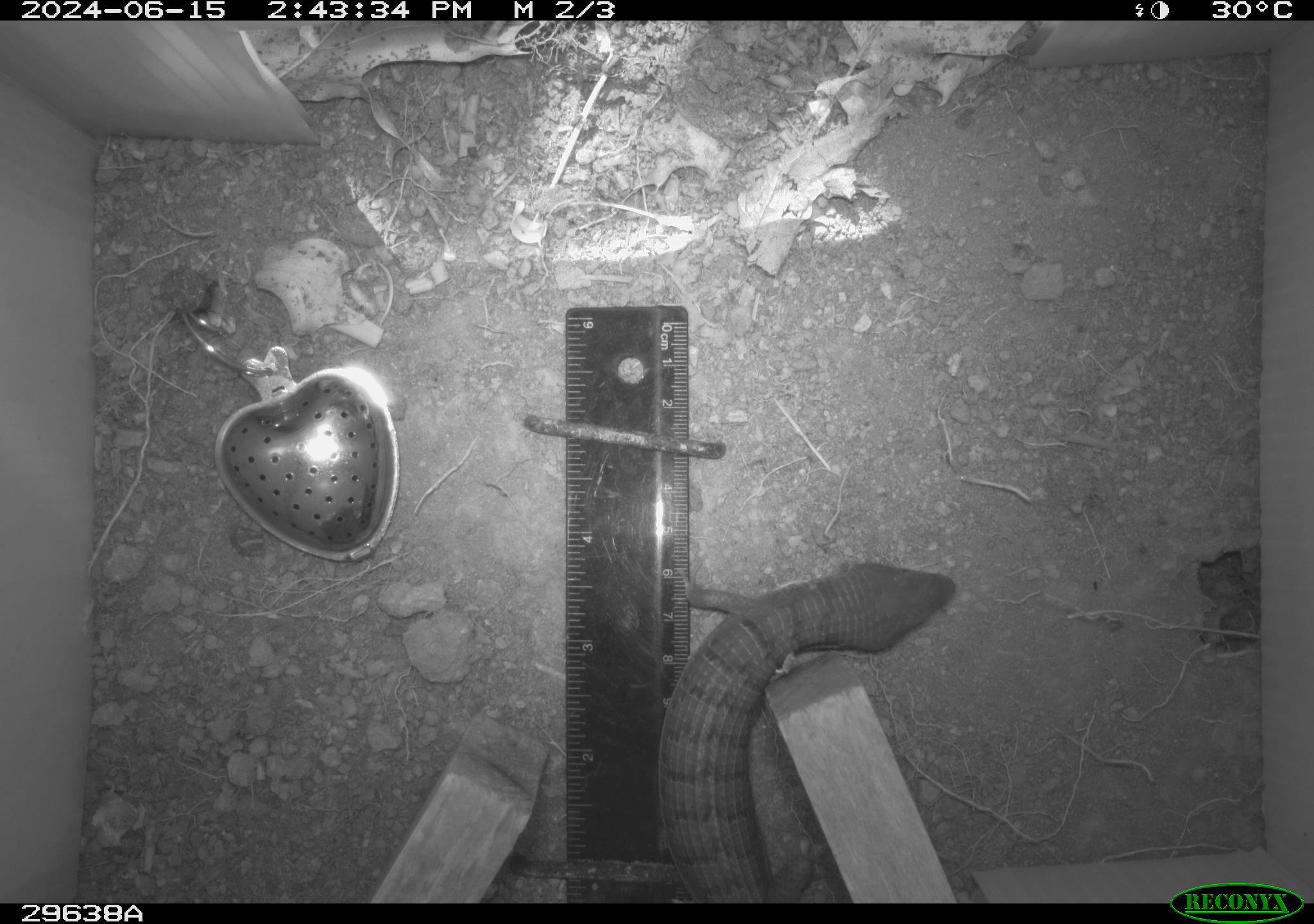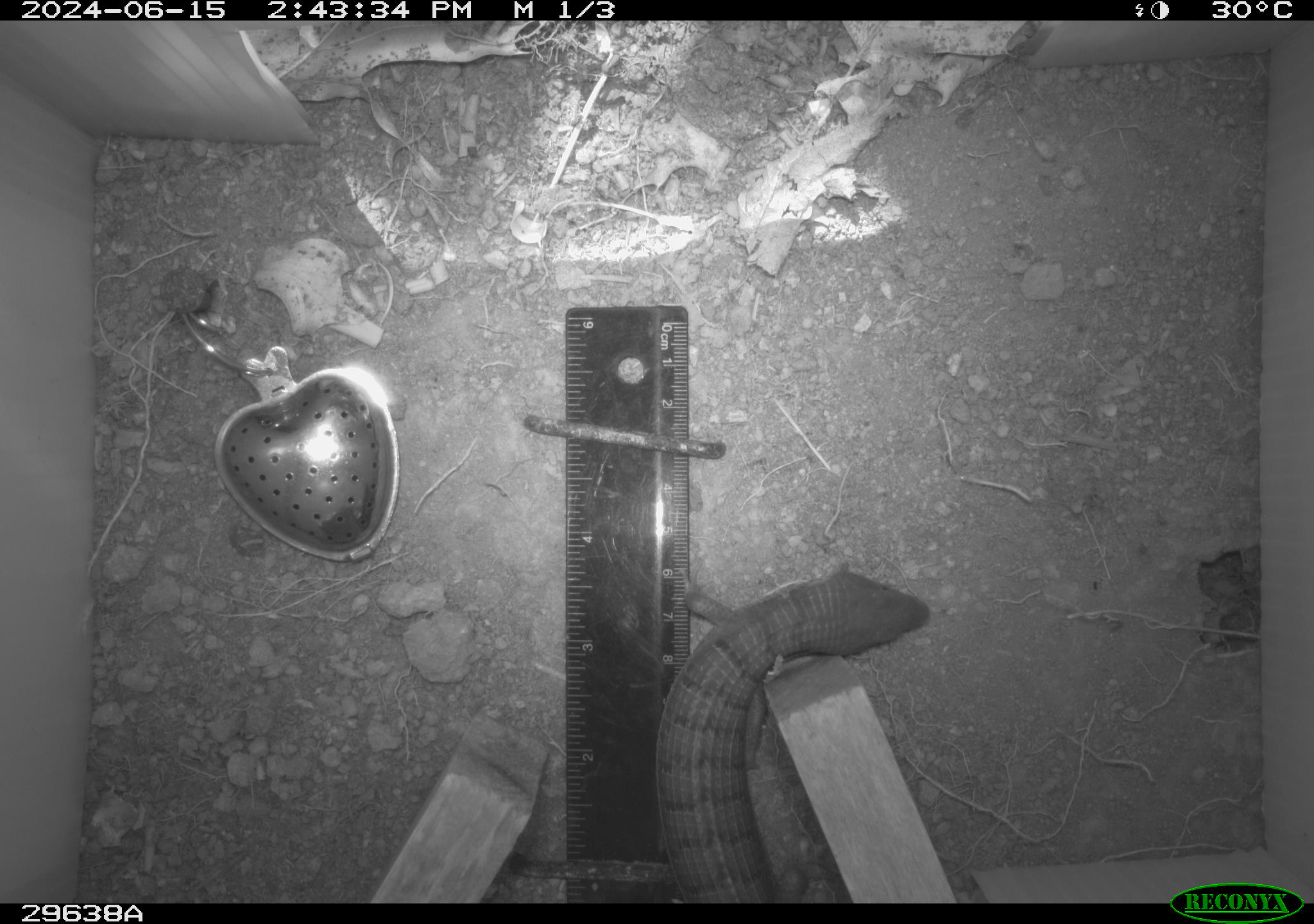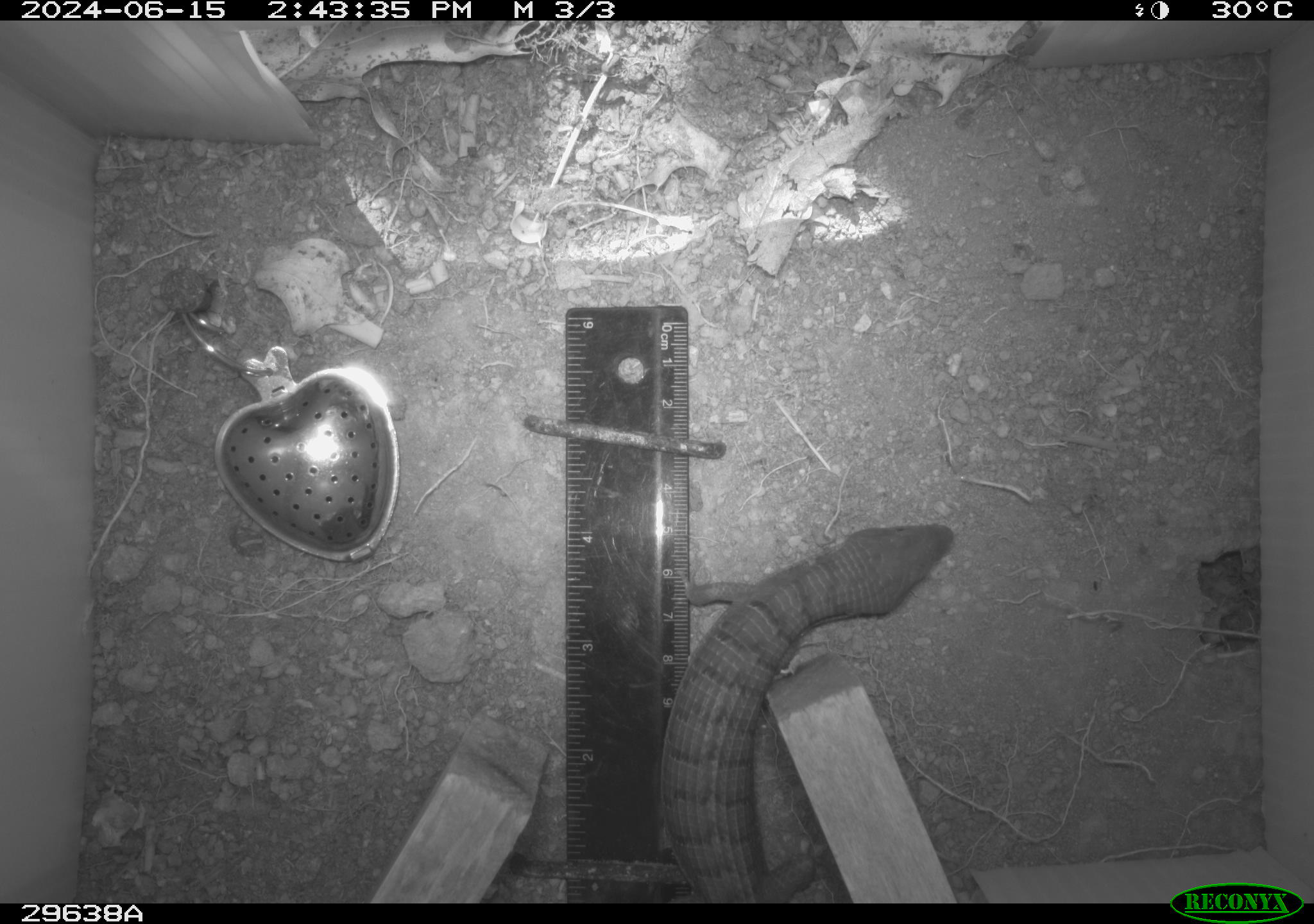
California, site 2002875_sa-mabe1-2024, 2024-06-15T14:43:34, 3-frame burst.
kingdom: Animalia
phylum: Chordata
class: Reptilia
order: Squamata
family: Anguidae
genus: Elgaria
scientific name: Elgaria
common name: alligator lizards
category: elgaria species